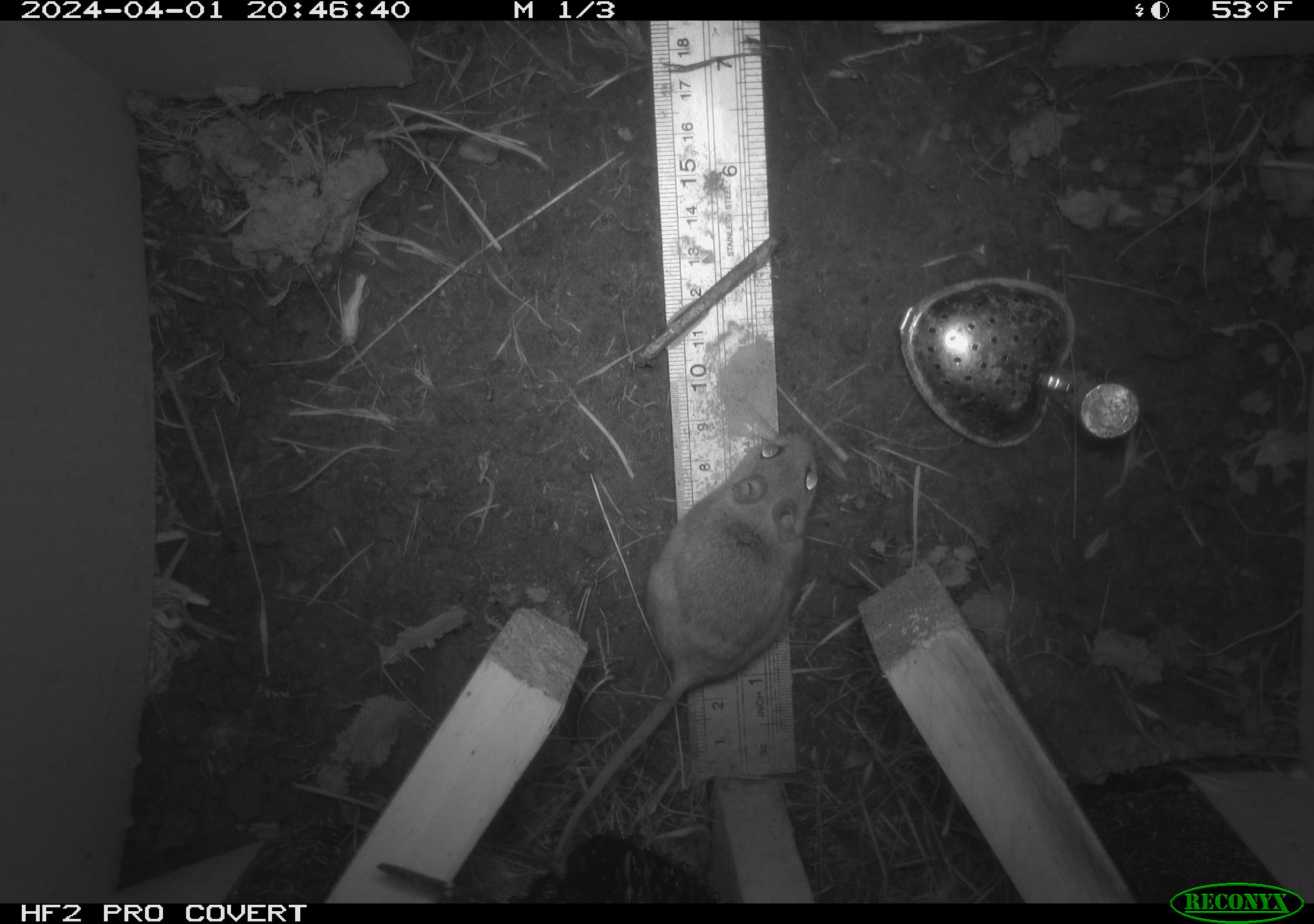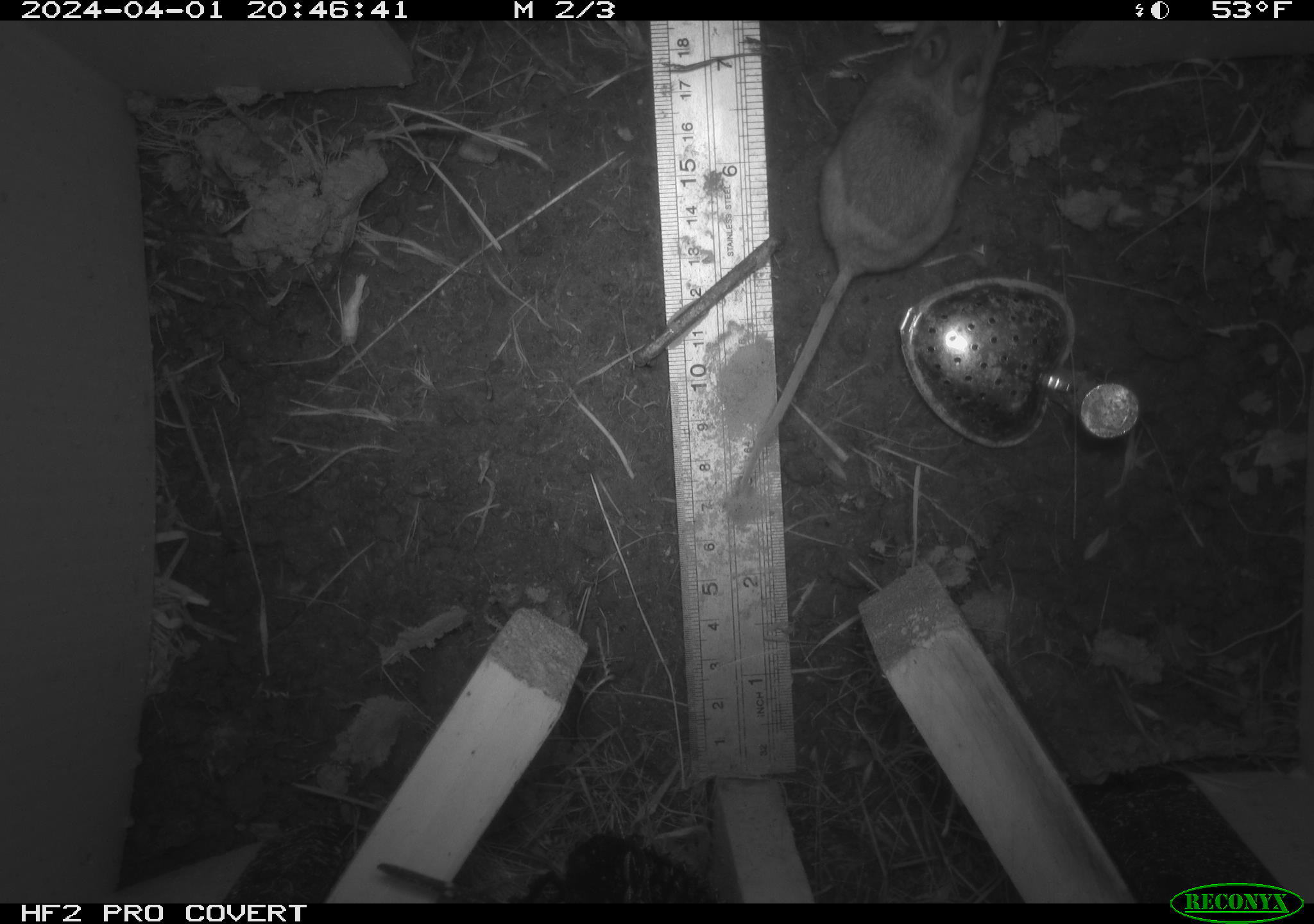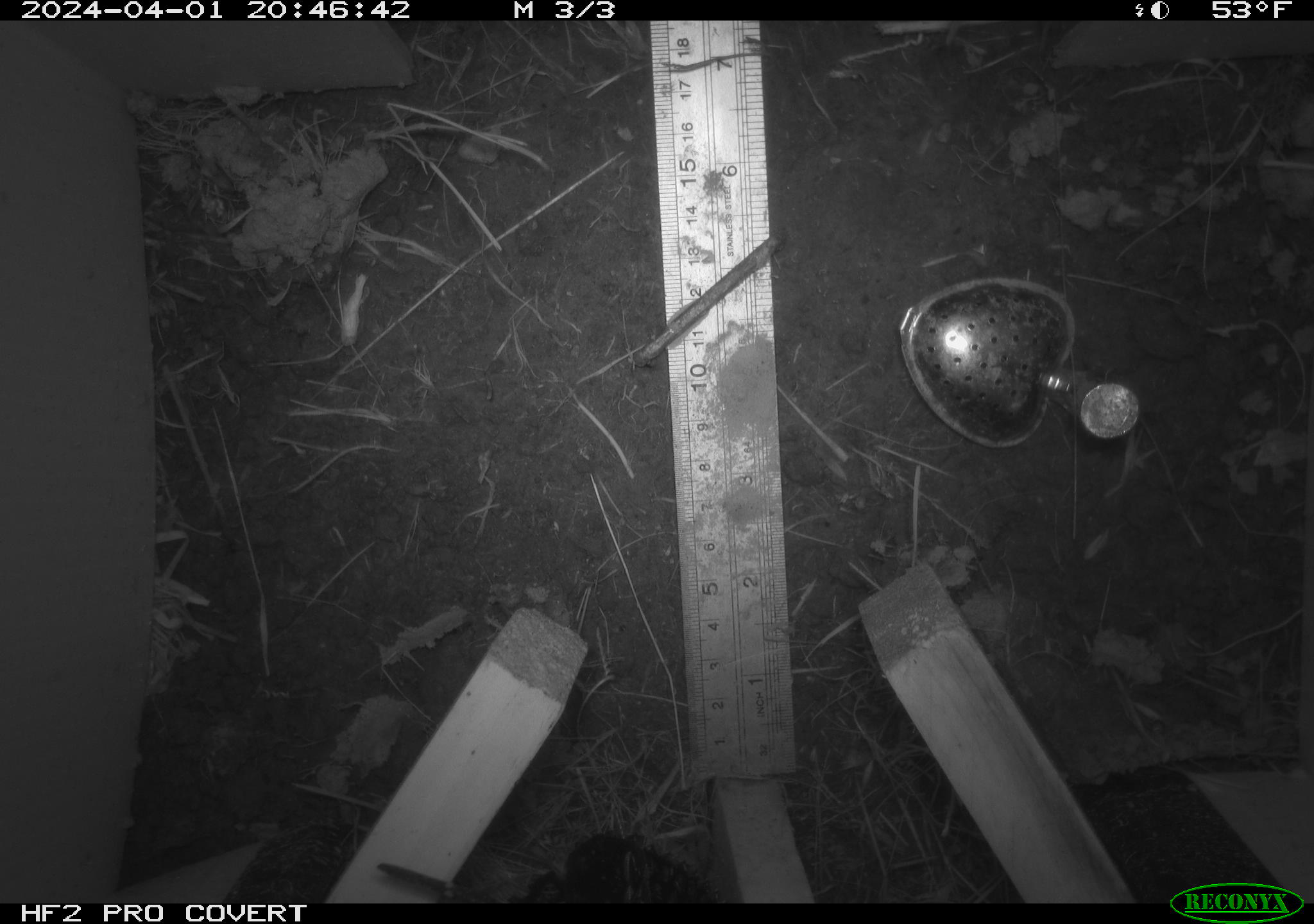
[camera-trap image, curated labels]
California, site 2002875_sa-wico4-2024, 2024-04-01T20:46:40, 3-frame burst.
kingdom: Animalia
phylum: Chordata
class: Mammalia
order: Rodentia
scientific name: Rodentia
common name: rodent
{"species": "rodent (Rodentia)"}